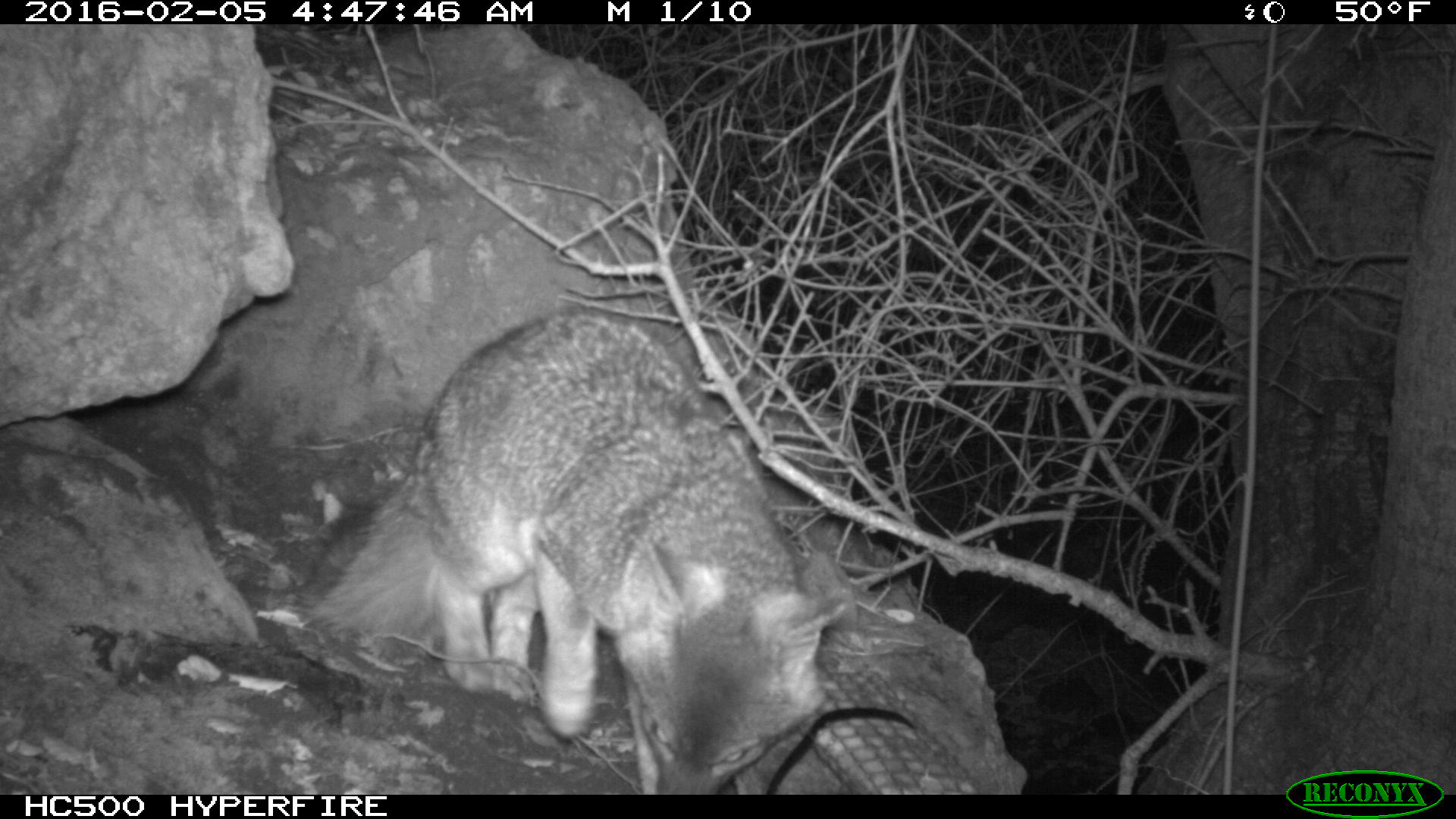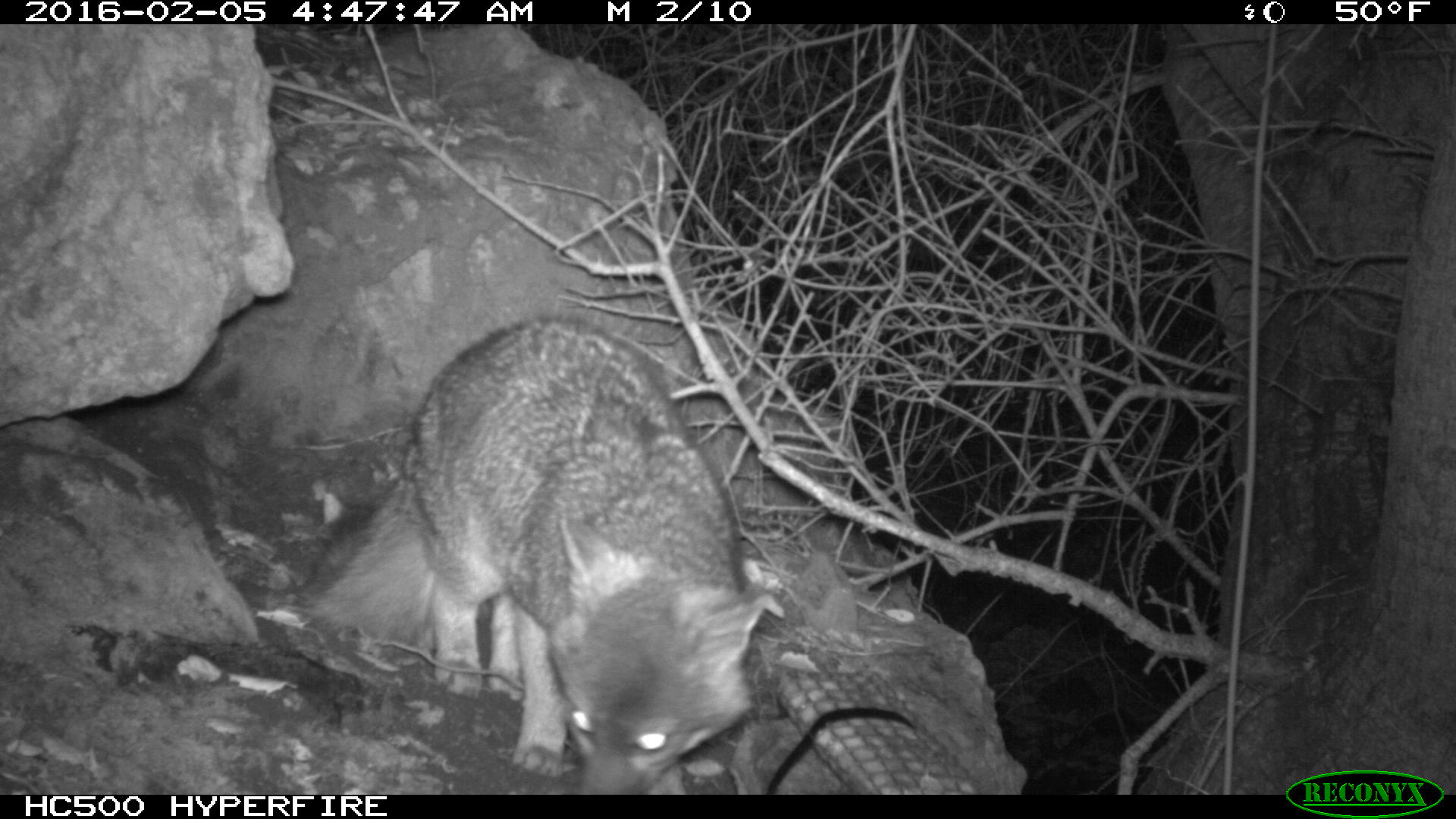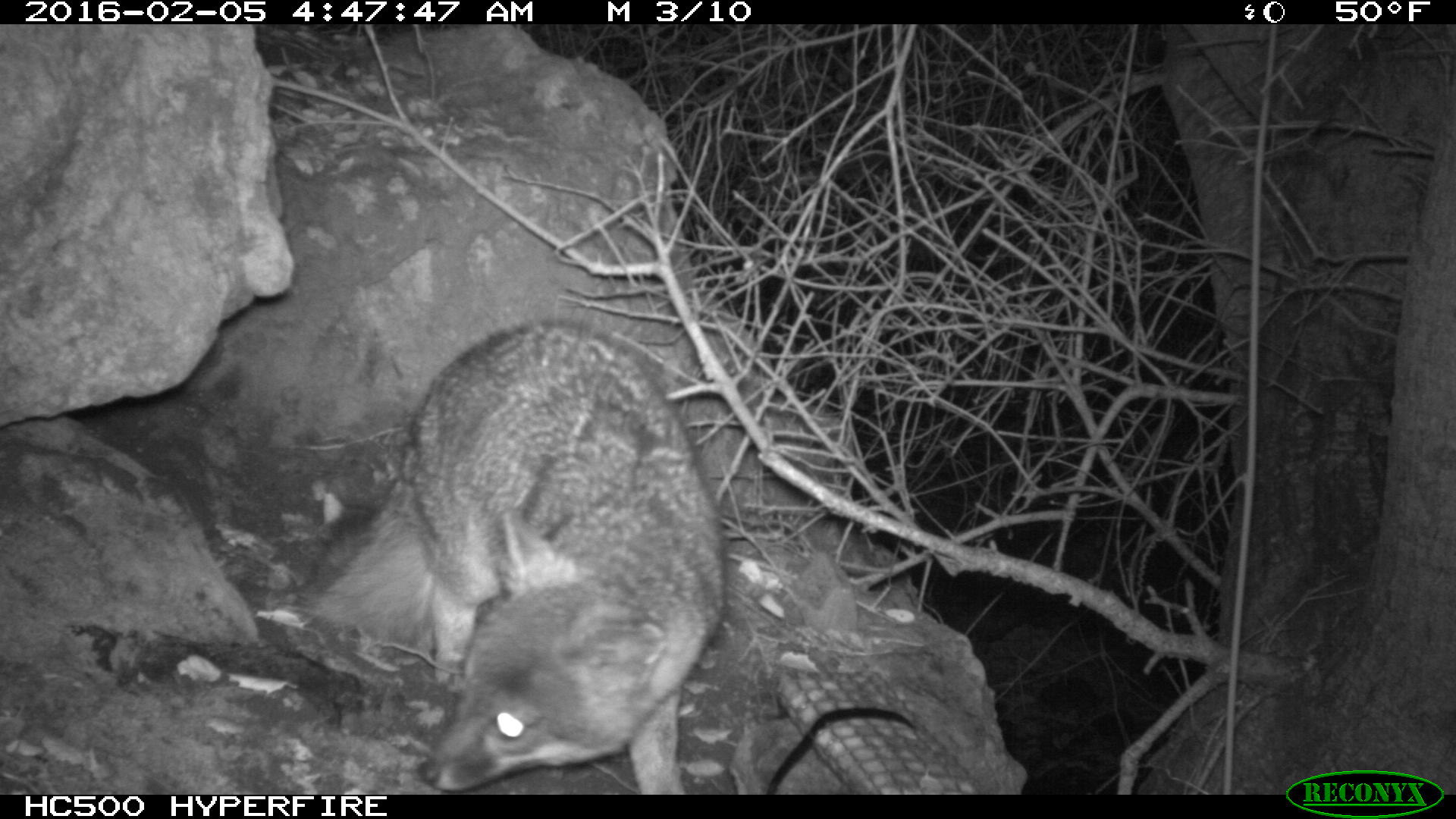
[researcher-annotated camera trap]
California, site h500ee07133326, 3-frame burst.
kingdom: Animalia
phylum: Chordata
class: Mammalia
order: Carnivora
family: Canidae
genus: Urocyon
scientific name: Urocyon littoralis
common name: island fox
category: fox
Fox (island fox) (Urocyon littoralis).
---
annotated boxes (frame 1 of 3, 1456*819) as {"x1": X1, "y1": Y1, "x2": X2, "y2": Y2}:
fox: {"x1": 300, "y1": 305, "x2": 847, "y2": 795}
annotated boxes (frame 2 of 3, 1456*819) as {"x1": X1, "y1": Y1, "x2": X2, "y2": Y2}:
fox: {"x1": 303, "y1": 316, "x2": 764, "y2": 794}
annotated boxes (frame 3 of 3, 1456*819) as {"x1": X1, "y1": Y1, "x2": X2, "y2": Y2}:
fox: {"x1": 306, "y1": 318, "x2": 729, "y2": 793}